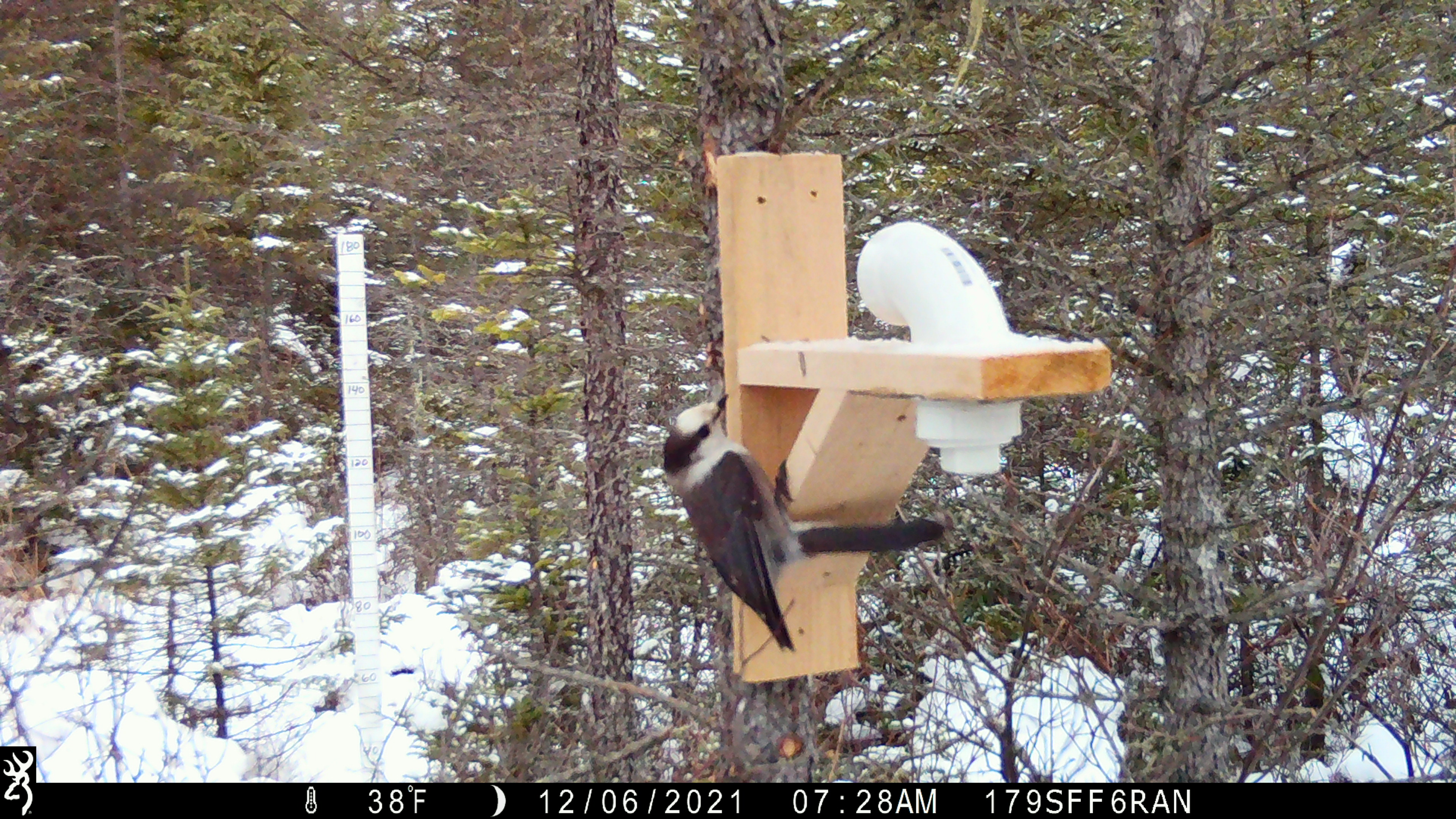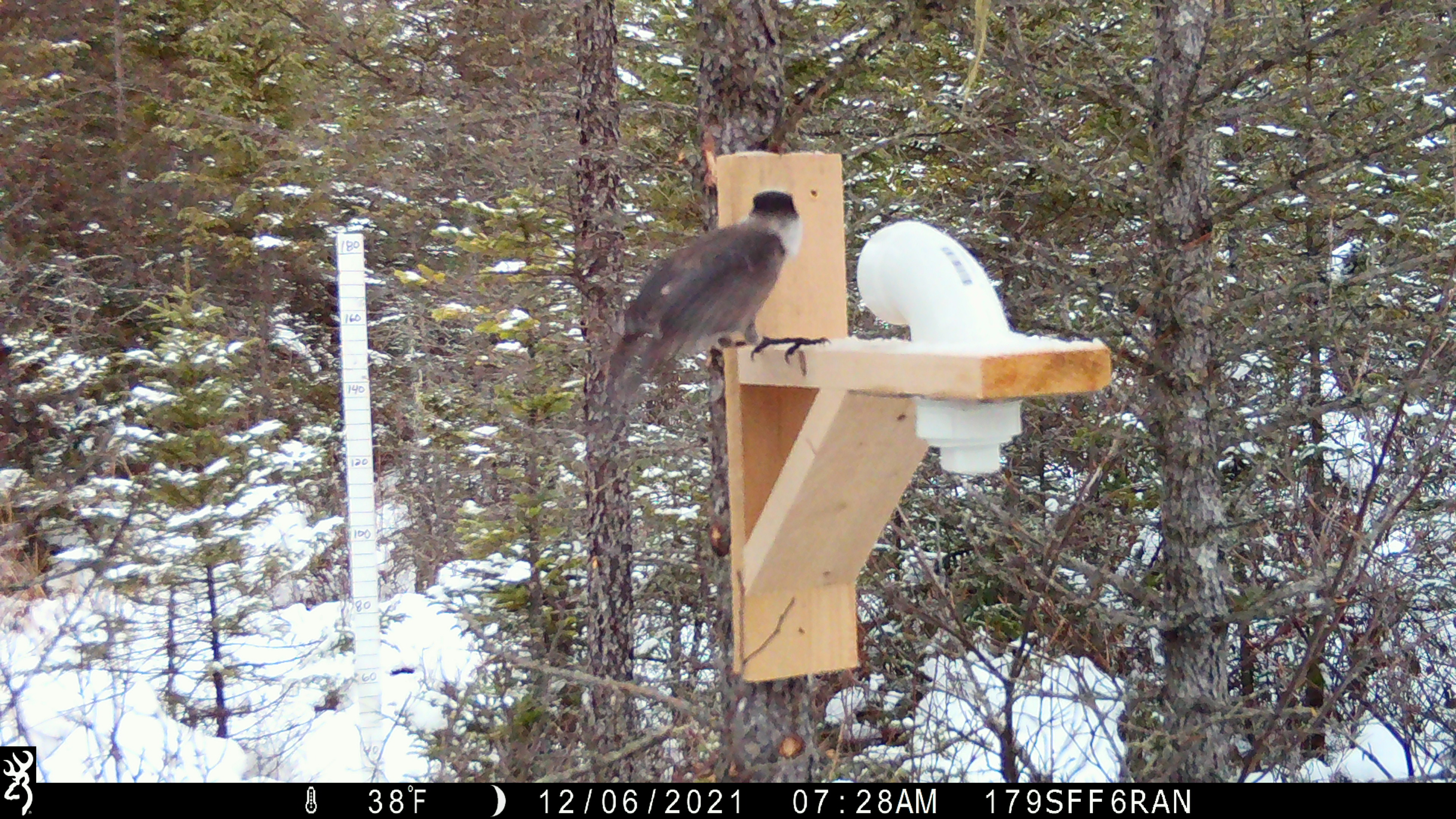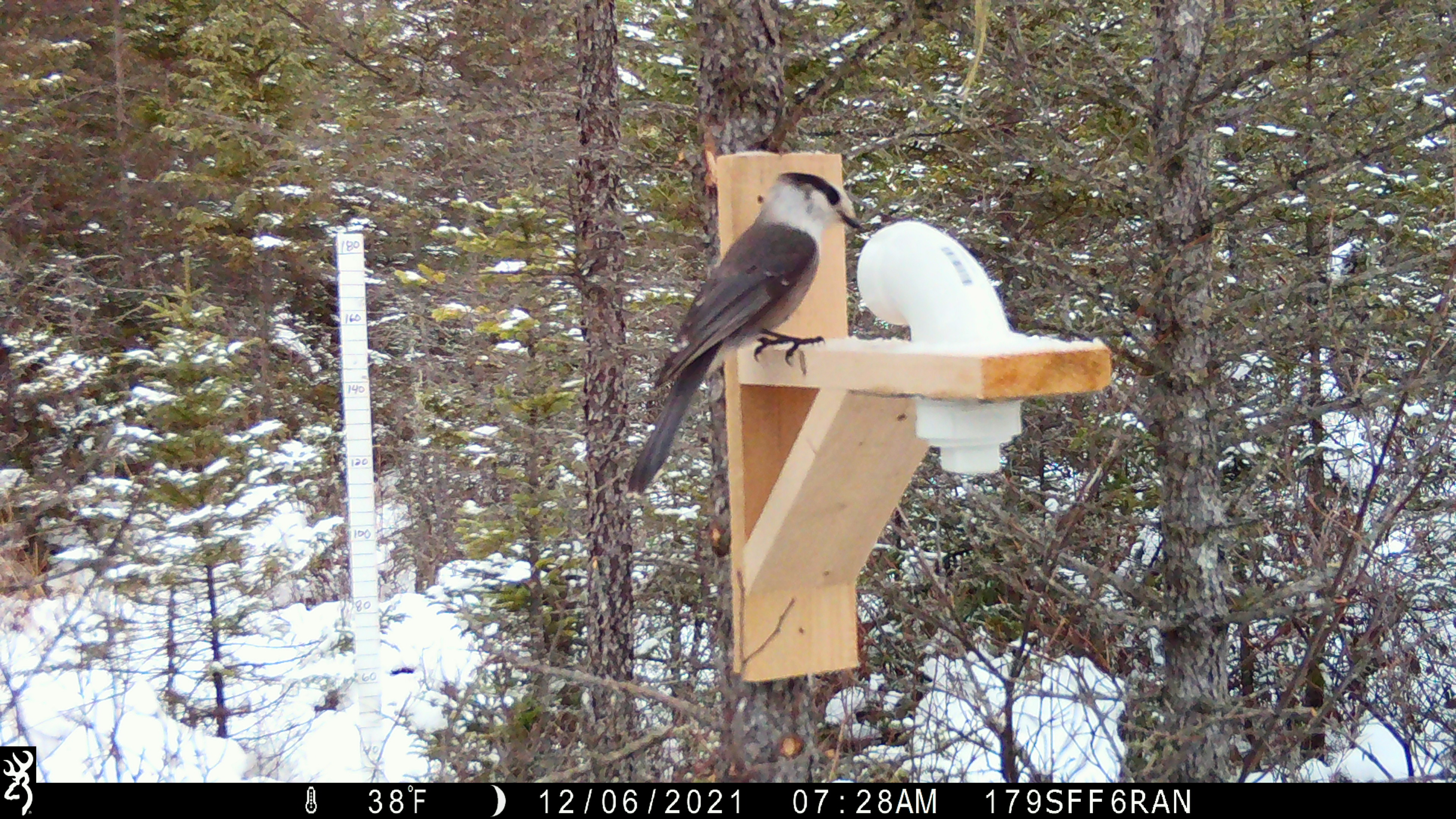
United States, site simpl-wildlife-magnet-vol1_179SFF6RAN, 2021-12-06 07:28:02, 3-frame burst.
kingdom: Animalia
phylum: Chordata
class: Aves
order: Passeriformes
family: Corvidae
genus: Perisoreus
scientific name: Perisoreus canadensis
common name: canada jay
Canada jay (Perisoreus canadensis).